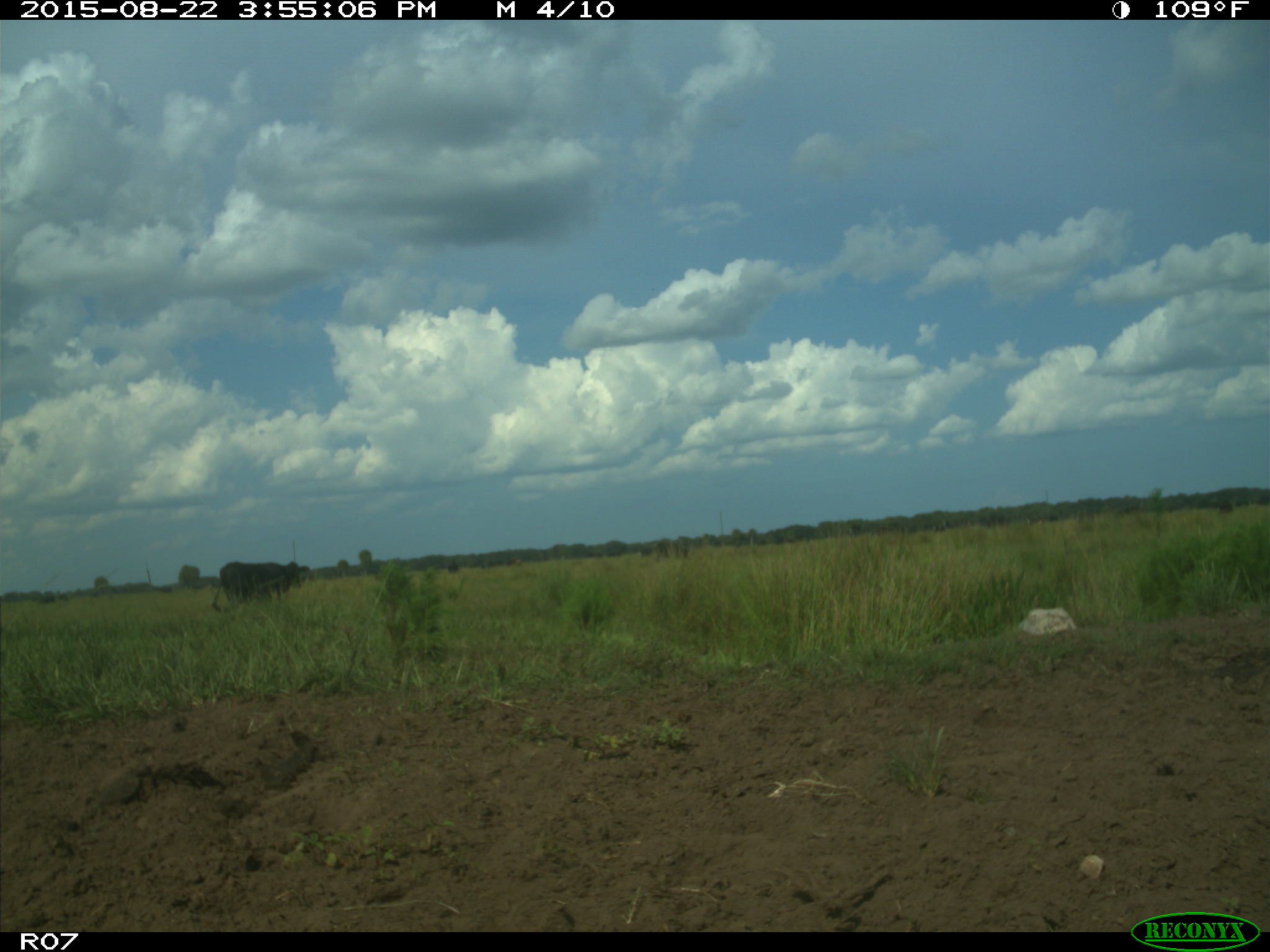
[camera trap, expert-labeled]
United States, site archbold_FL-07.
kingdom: Animalia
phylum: Chordata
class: Mammalia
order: Artiodactyla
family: Bovidae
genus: Bos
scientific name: Bos taurus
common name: domestic cow